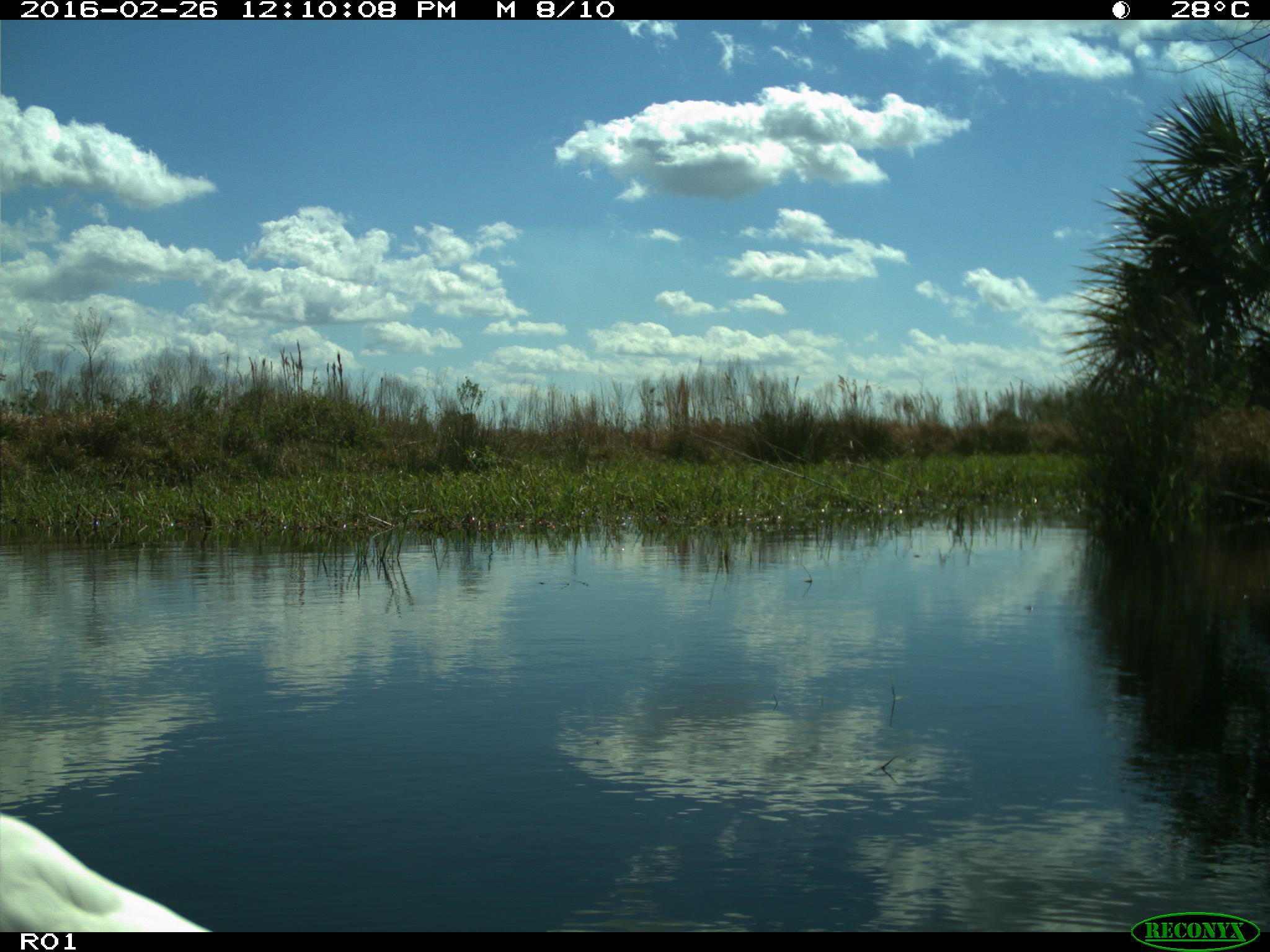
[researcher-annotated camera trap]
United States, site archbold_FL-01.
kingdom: Animalia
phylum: Chordata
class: Aves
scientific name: Aves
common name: birds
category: unidentified bird